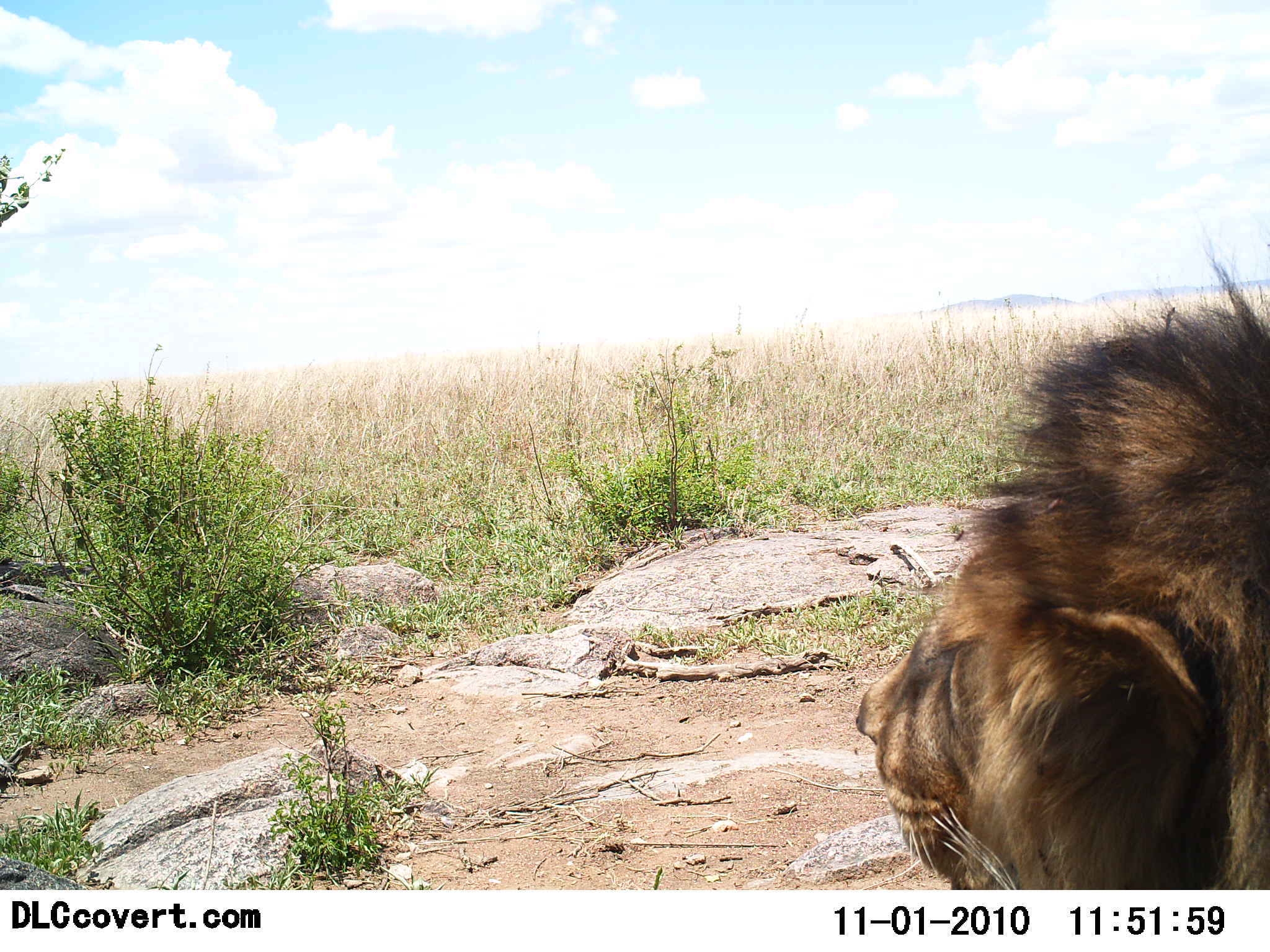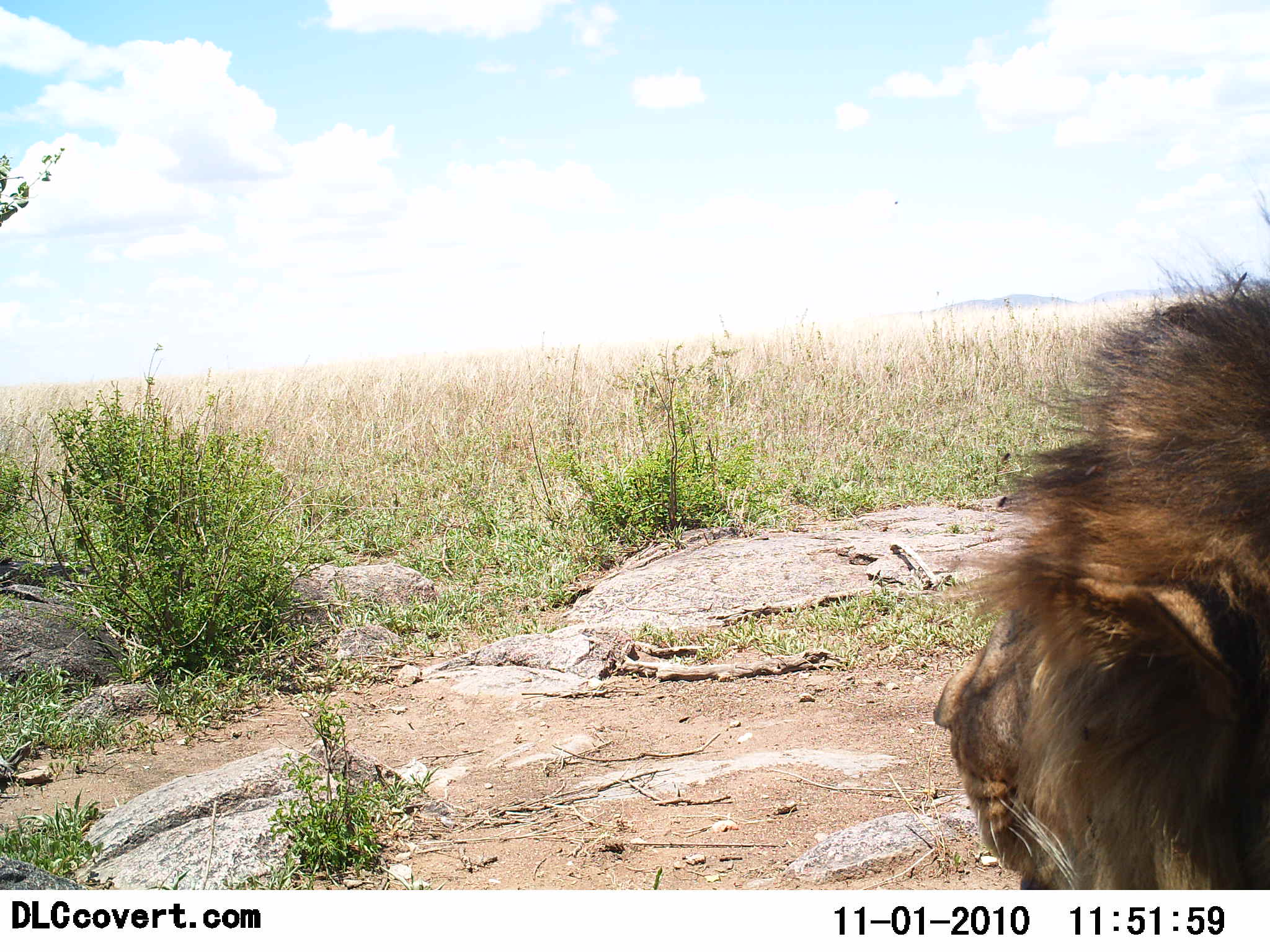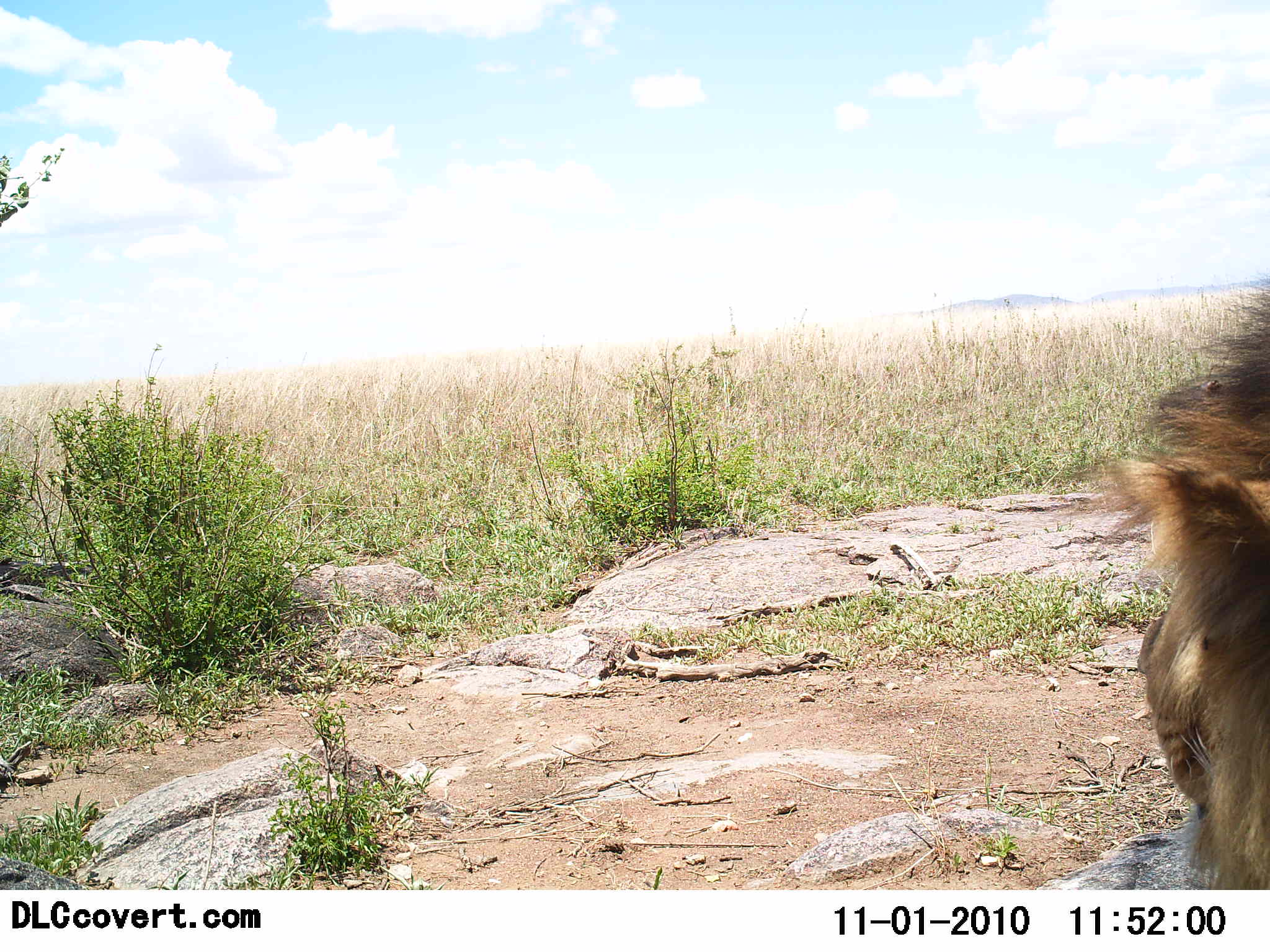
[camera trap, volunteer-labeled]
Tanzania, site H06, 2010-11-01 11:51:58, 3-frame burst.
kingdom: Animalia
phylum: Chordata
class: Mammalia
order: Carnivora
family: Felidae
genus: Panthera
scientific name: Panthera leo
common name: lion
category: lionmale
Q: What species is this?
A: Lionmale (lion) (Panthera leo).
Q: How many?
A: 1.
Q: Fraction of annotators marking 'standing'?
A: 24%.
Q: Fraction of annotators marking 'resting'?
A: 59%.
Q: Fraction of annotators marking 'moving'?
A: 24%.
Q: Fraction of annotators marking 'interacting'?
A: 0%.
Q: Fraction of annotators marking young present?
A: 0%.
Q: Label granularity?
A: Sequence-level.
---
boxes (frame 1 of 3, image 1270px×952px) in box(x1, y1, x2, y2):
animal: box(855, 225, 1270, 891)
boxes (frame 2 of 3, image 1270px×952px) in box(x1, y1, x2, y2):
animal: box(932, 194, 1270, 888)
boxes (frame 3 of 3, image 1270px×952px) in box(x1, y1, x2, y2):
animal: box(1102, 271, 1270, 889)